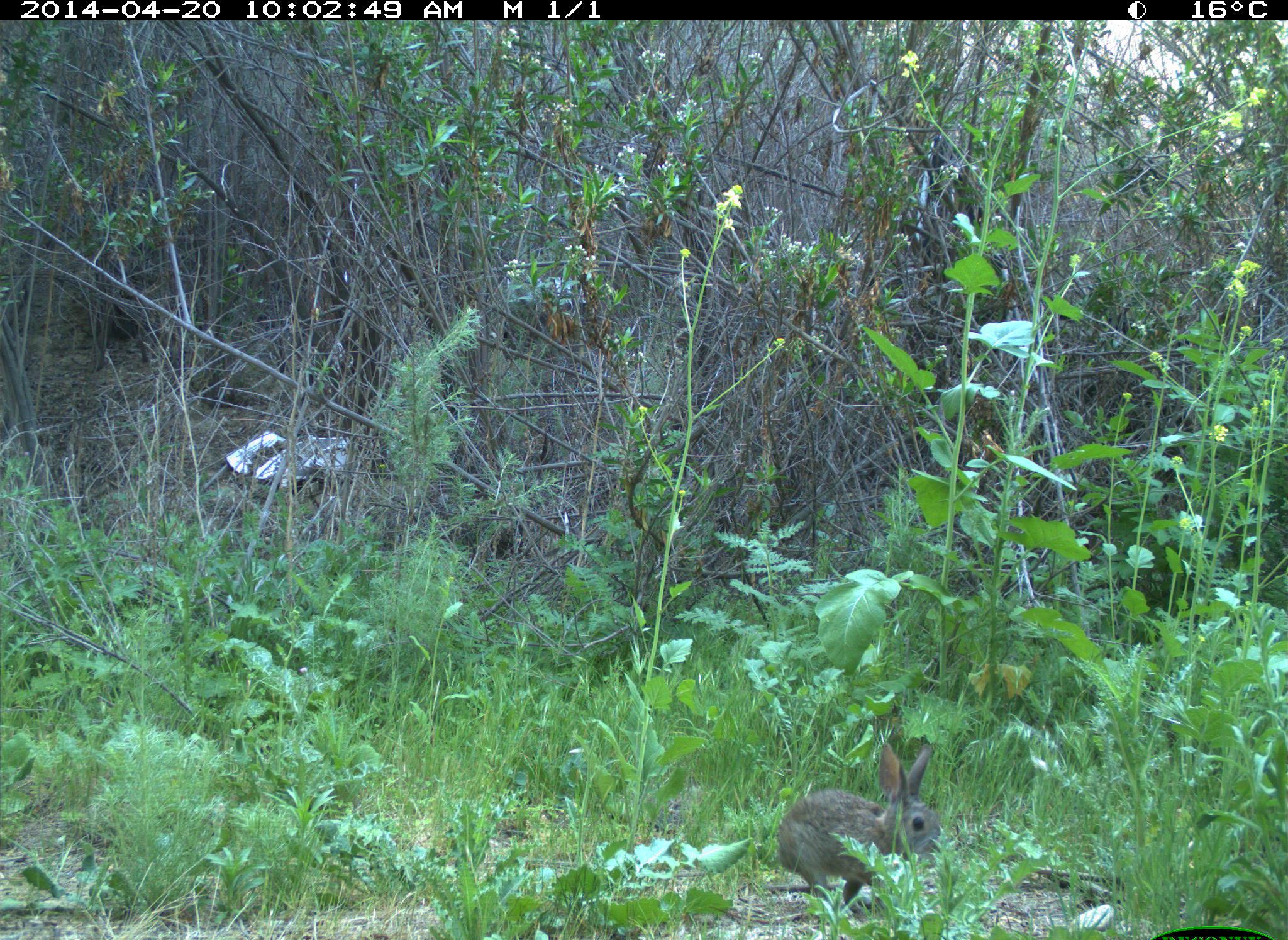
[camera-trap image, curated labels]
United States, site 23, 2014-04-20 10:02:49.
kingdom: Animalia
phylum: Chordata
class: Mammalia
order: Lagomorpha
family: Leporidae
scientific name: Leporidae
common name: rabbits and hares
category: rabbit